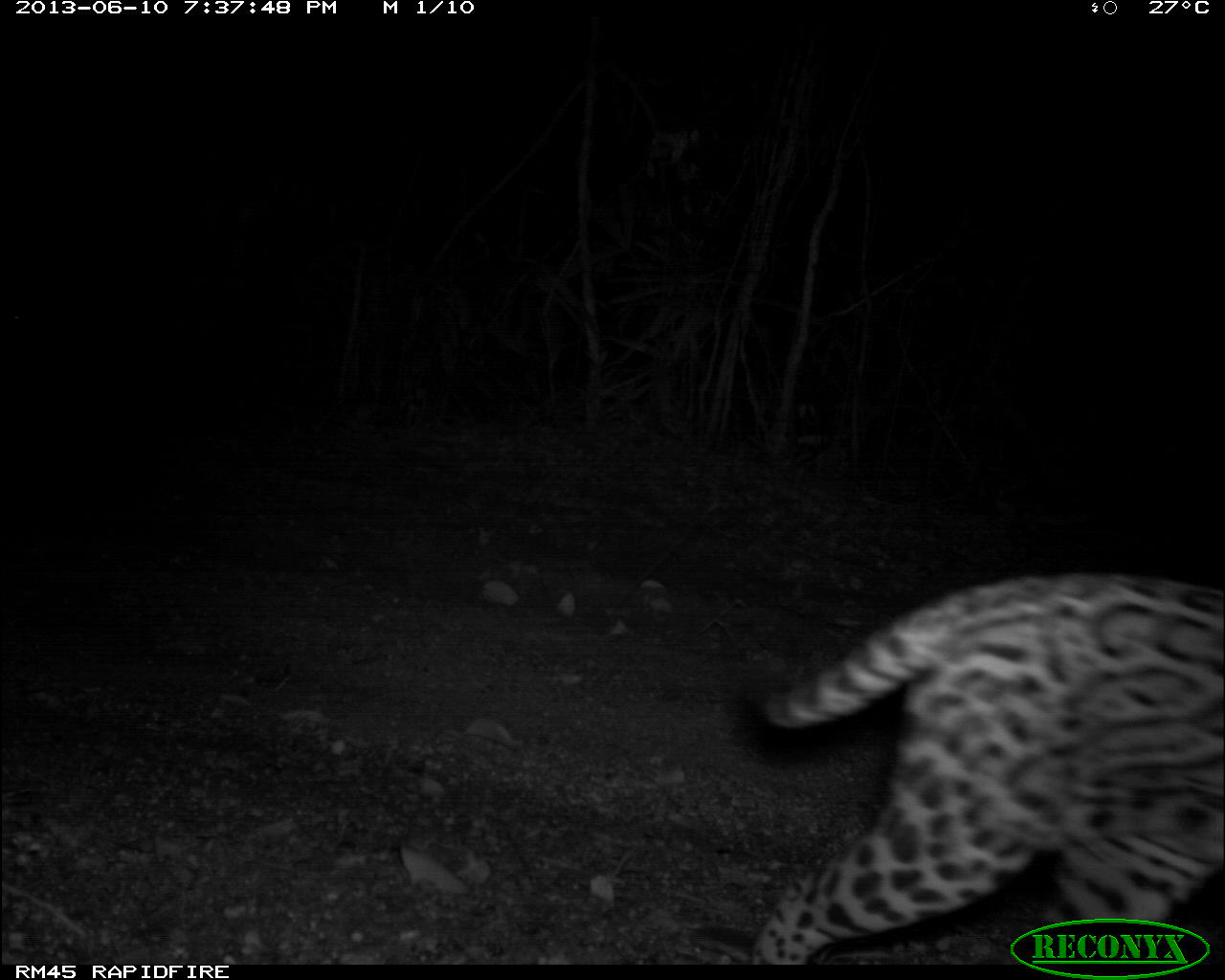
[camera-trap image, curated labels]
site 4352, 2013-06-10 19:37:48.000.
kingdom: Animalia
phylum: Chordata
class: Mammalia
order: Carnivora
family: Felidae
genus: Leopardus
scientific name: Leopardus pardalis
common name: ocelot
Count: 1.